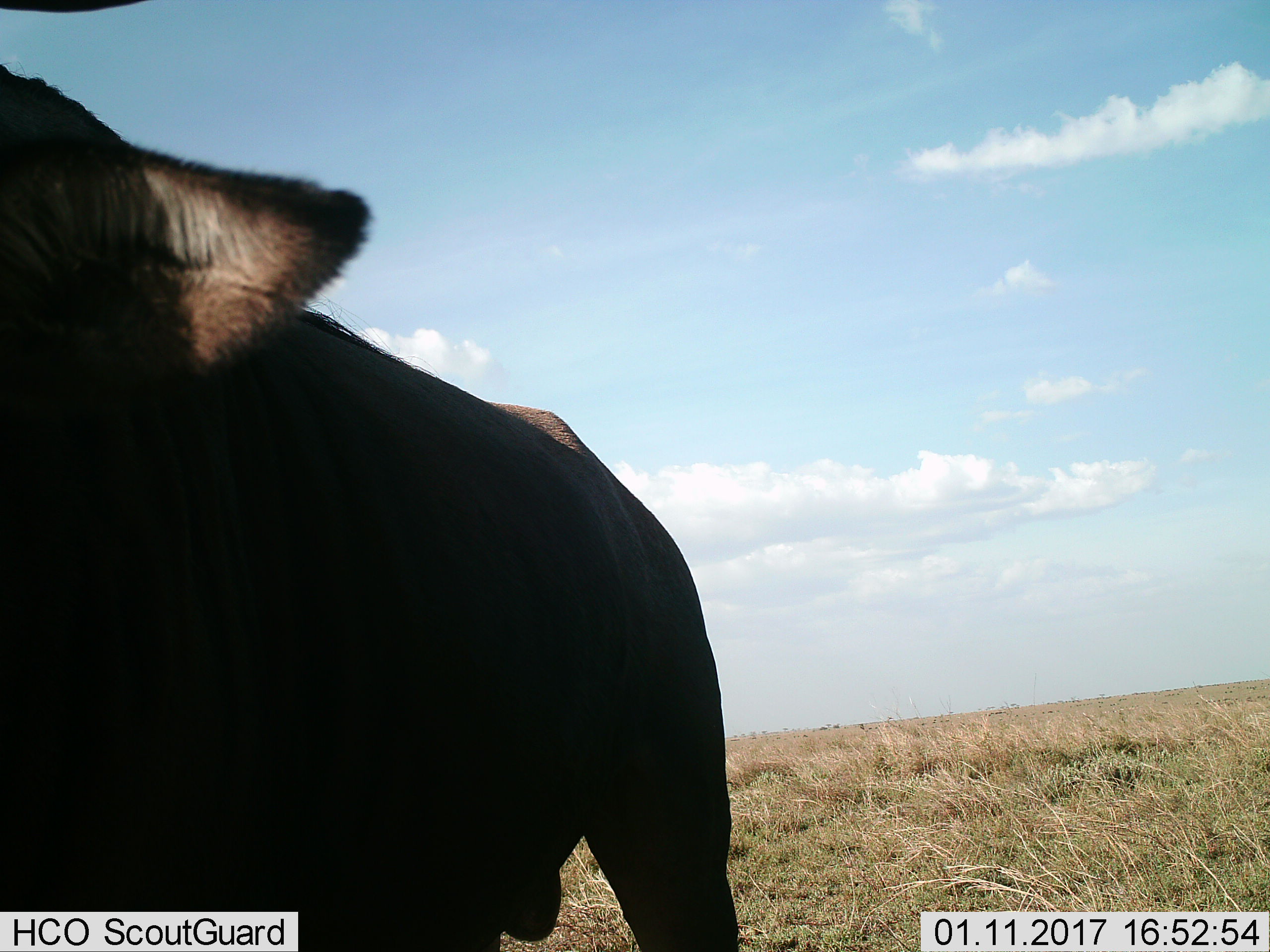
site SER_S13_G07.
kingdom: Animalia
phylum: Chordata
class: Mammalia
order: Artiodactyla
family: Bovidae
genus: Connochaetes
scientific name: Connochaetes taurinus taurinus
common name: blue wildebeest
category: wildebeestblue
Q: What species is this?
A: Wildebeestblue (blue wildebeest) (Connochaetes taurinus taurinus).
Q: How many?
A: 1.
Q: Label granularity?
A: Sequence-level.